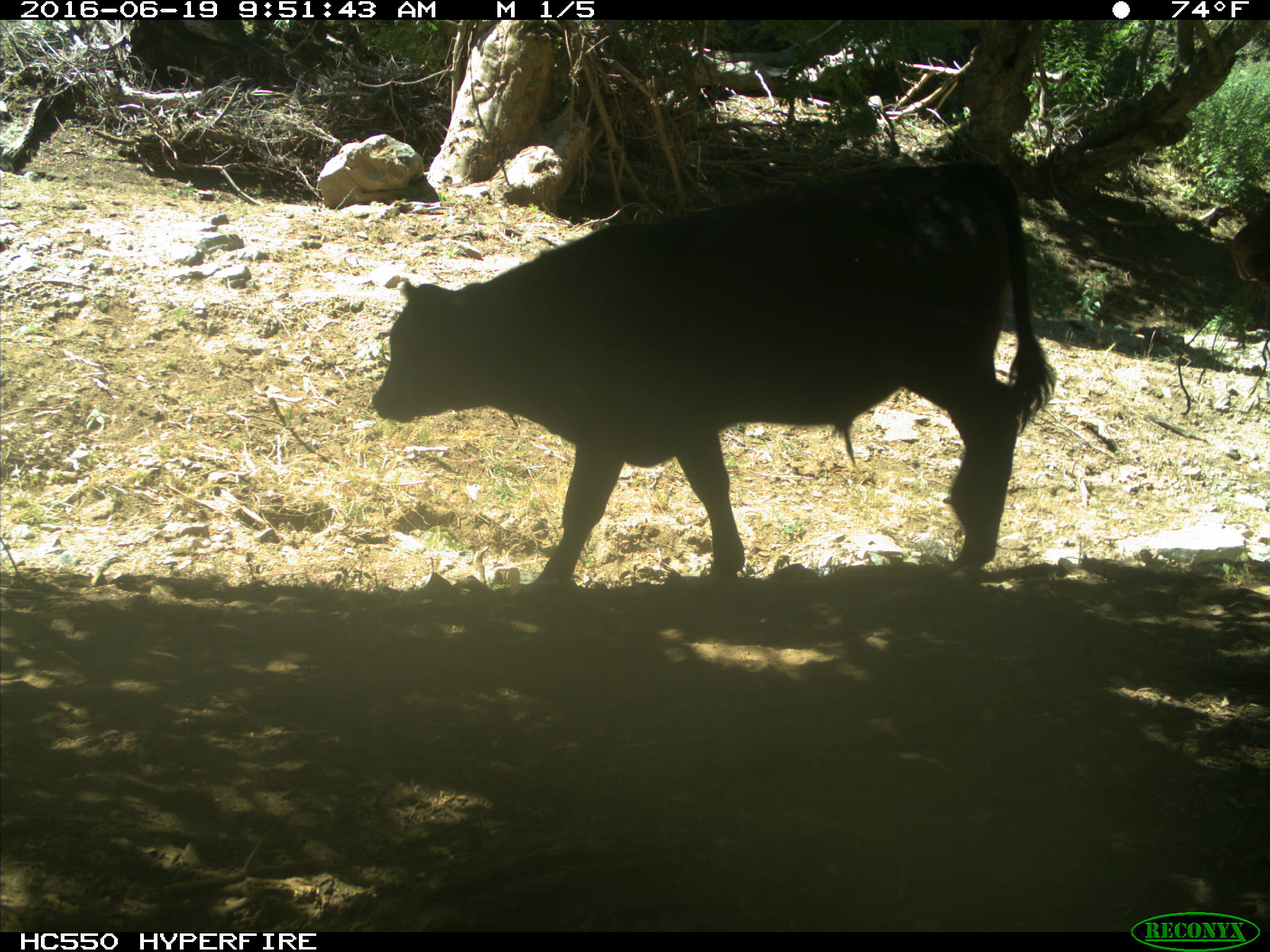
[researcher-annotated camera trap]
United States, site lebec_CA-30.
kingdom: Animalia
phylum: Chordata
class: Mammalia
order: Artiodactyla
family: Bovidae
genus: Bos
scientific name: Bos taurus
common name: domestic cow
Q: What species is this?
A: Bos taurus (domestic cow).